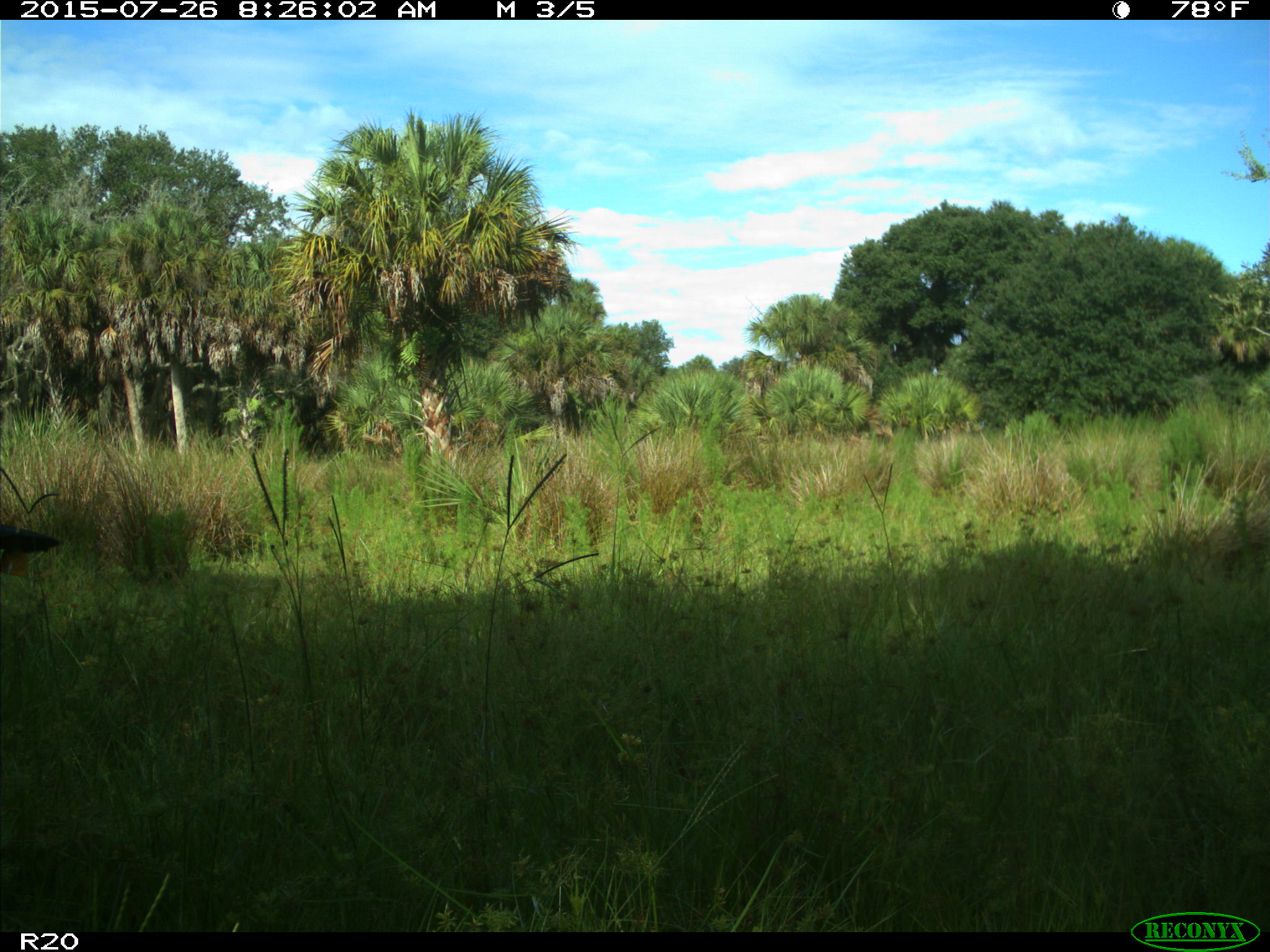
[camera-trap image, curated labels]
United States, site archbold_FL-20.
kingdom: Animalia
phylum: Chordata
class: Mammalia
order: Artiodactyla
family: Bovidae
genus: Bos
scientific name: Bos taurus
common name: domestic cow